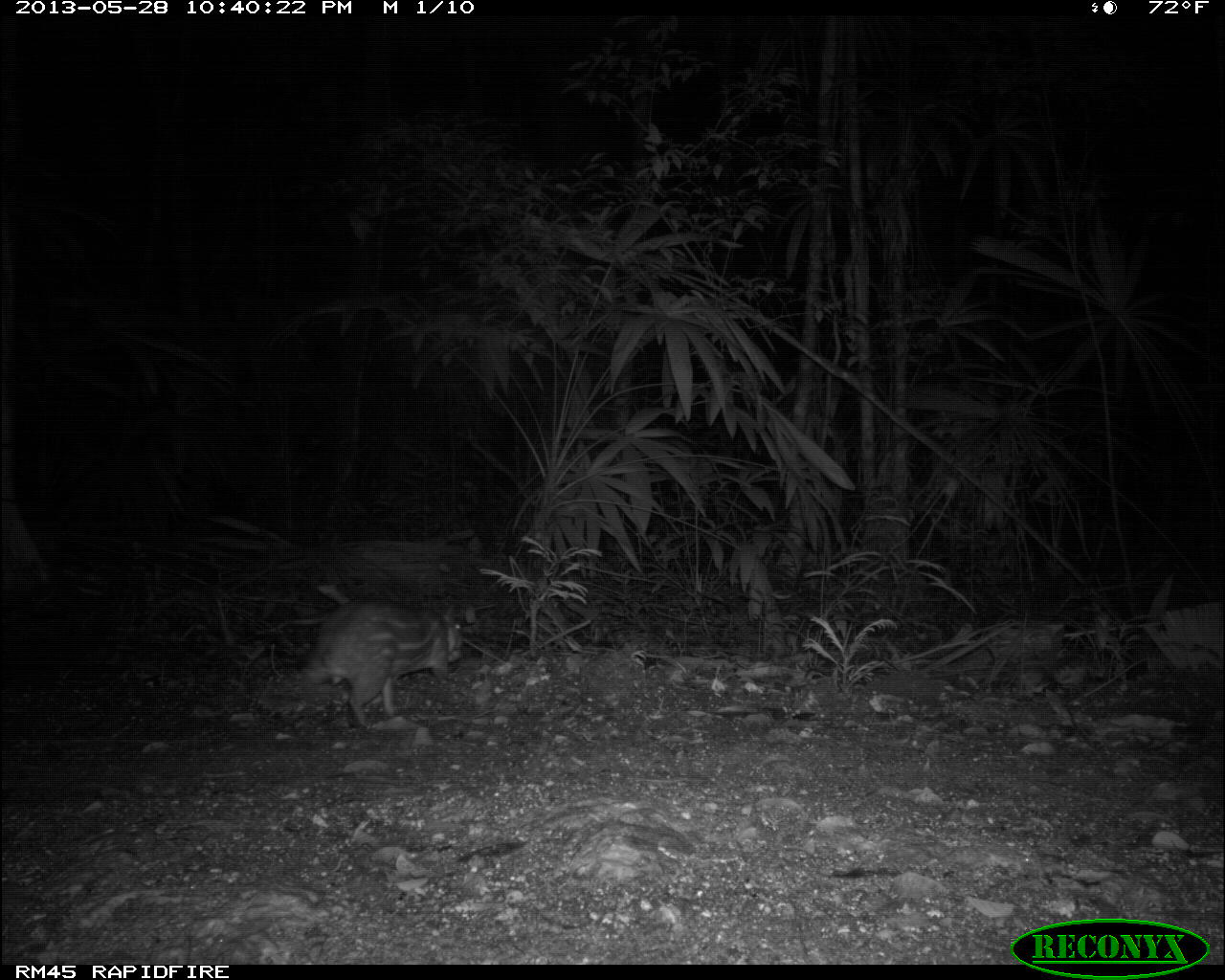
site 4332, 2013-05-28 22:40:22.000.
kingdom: Animalia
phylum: Chordata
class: Mammalia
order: Rodentia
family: Cuniculidae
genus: Cuniculus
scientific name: Cuniculus paca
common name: lowland paca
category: agouti paca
Agouti paca (lowland paca) (Cuniculus paca), count 1.